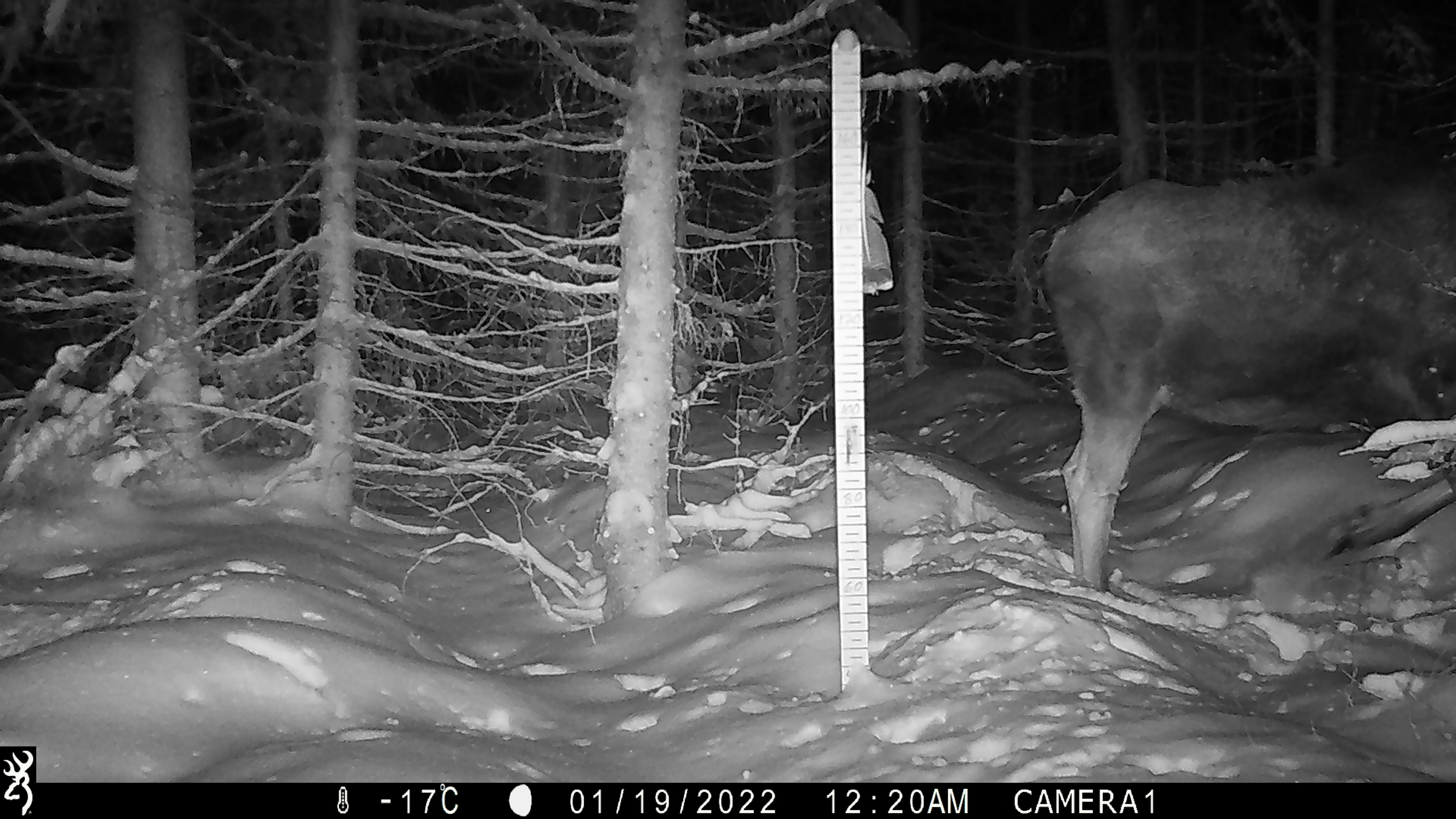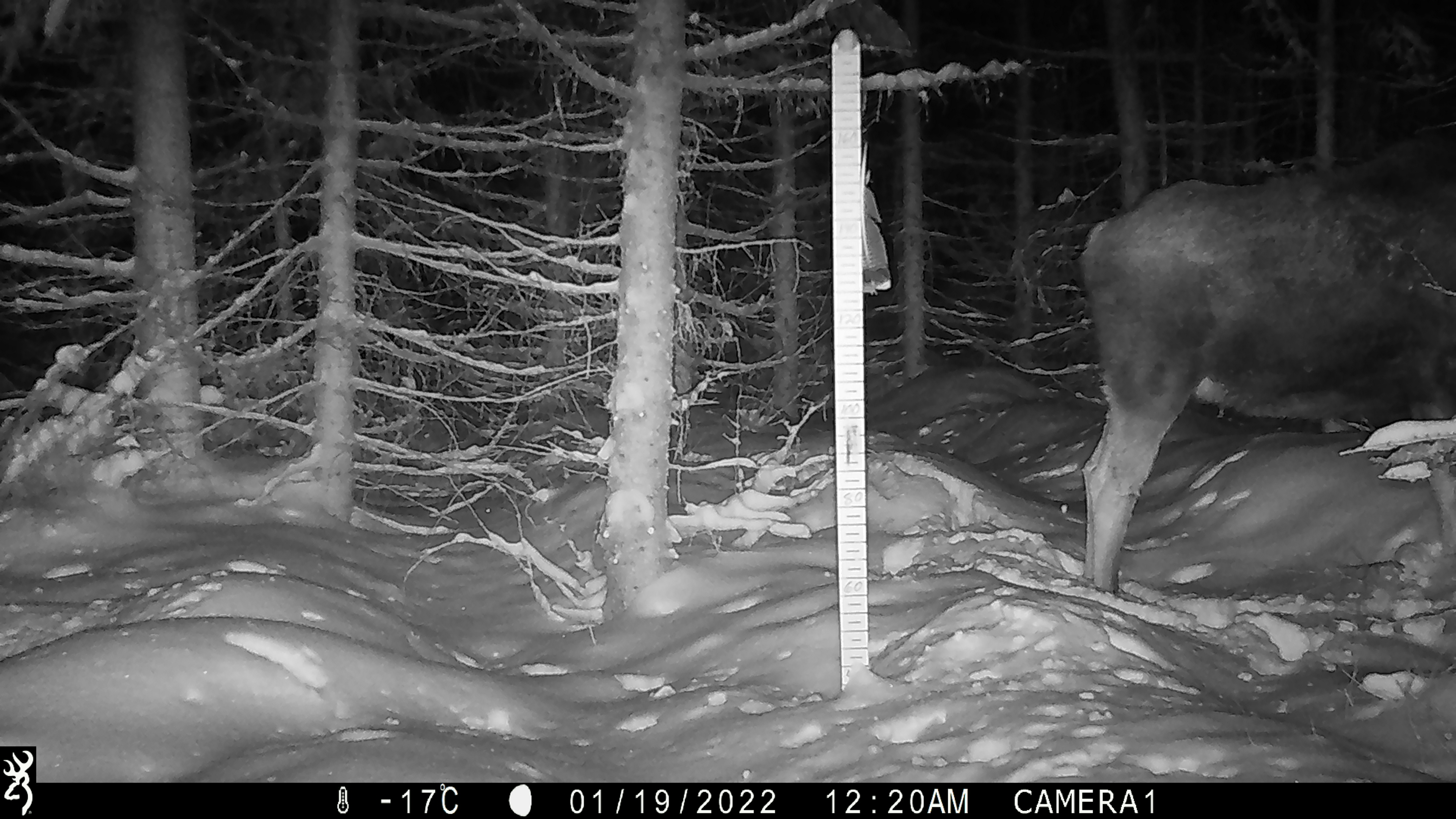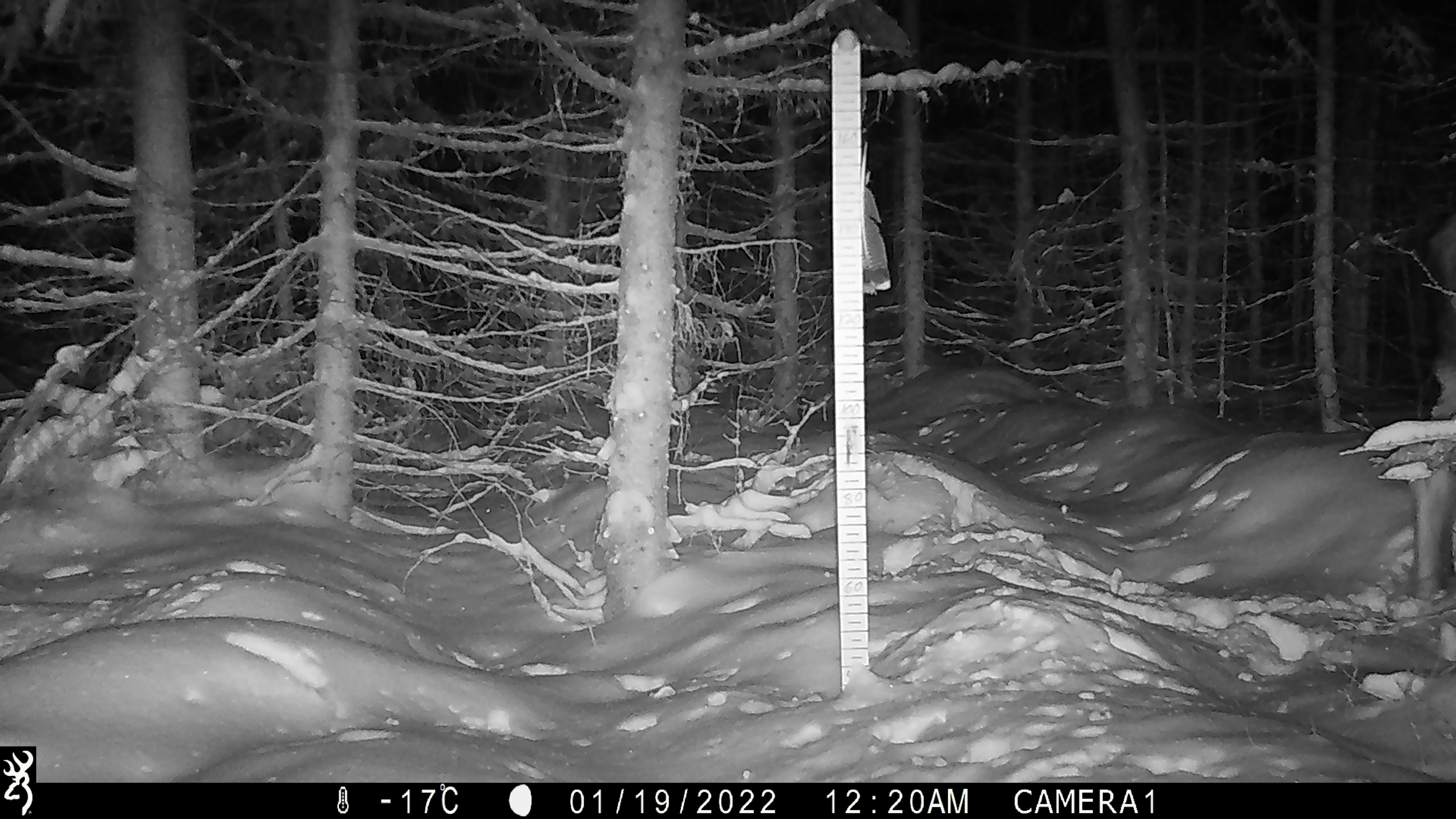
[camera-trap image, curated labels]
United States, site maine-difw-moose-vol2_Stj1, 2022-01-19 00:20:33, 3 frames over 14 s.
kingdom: Animalia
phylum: Chordata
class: Mammalia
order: Artiodactyla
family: Cervidae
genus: Alces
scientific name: Alces alces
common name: moose